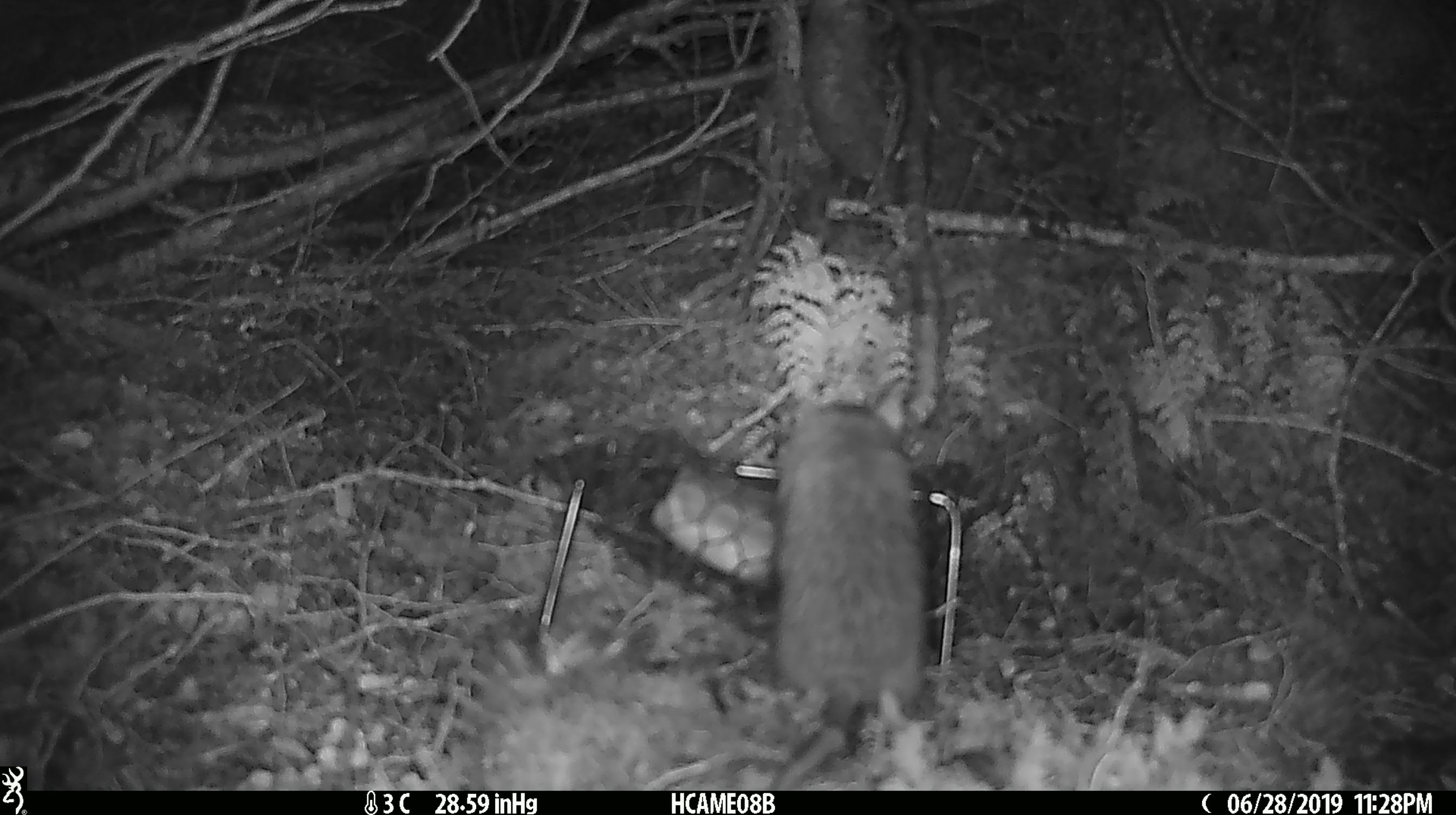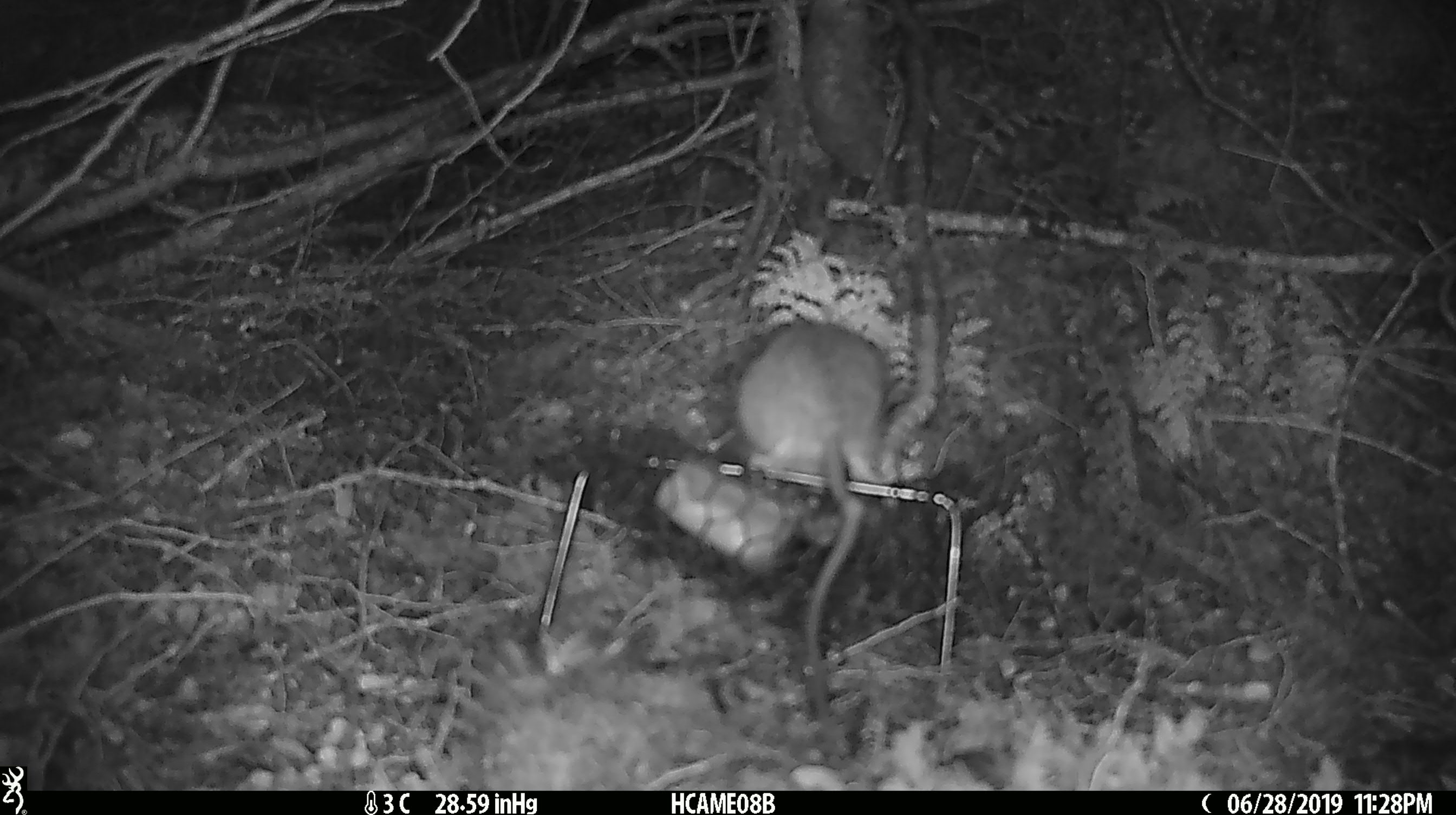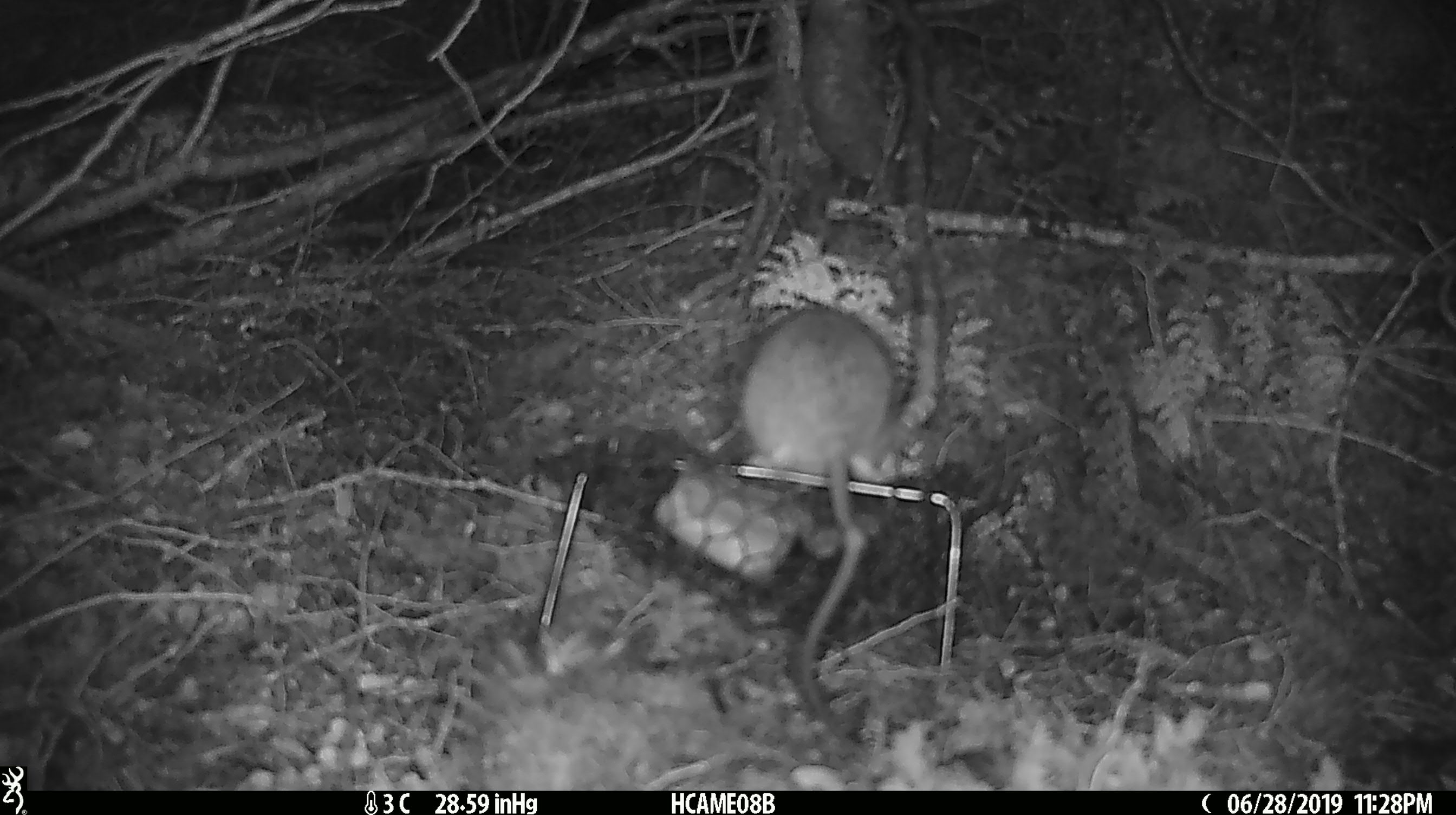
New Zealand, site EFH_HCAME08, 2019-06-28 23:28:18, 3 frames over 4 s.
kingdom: Animalia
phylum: Chordata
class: Mammalia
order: Rodentia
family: Muridae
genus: Rattus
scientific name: Rattus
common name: rat